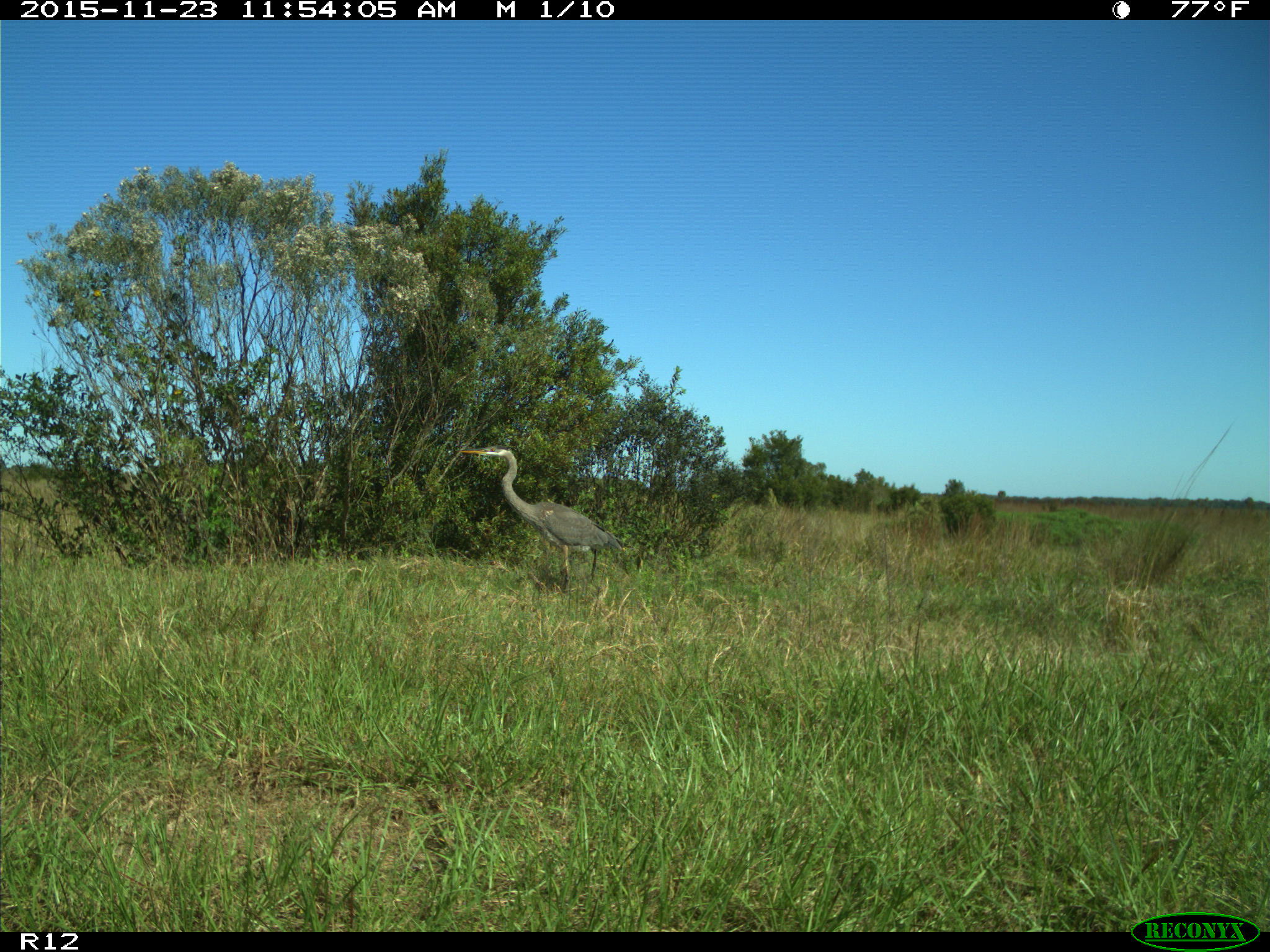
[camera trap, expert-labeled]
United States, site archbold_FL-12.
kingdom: Animalia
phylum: Chordata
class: Aves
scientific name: Aves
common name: birds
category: unidentified bird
Unidentified bird (birds) (Aves).